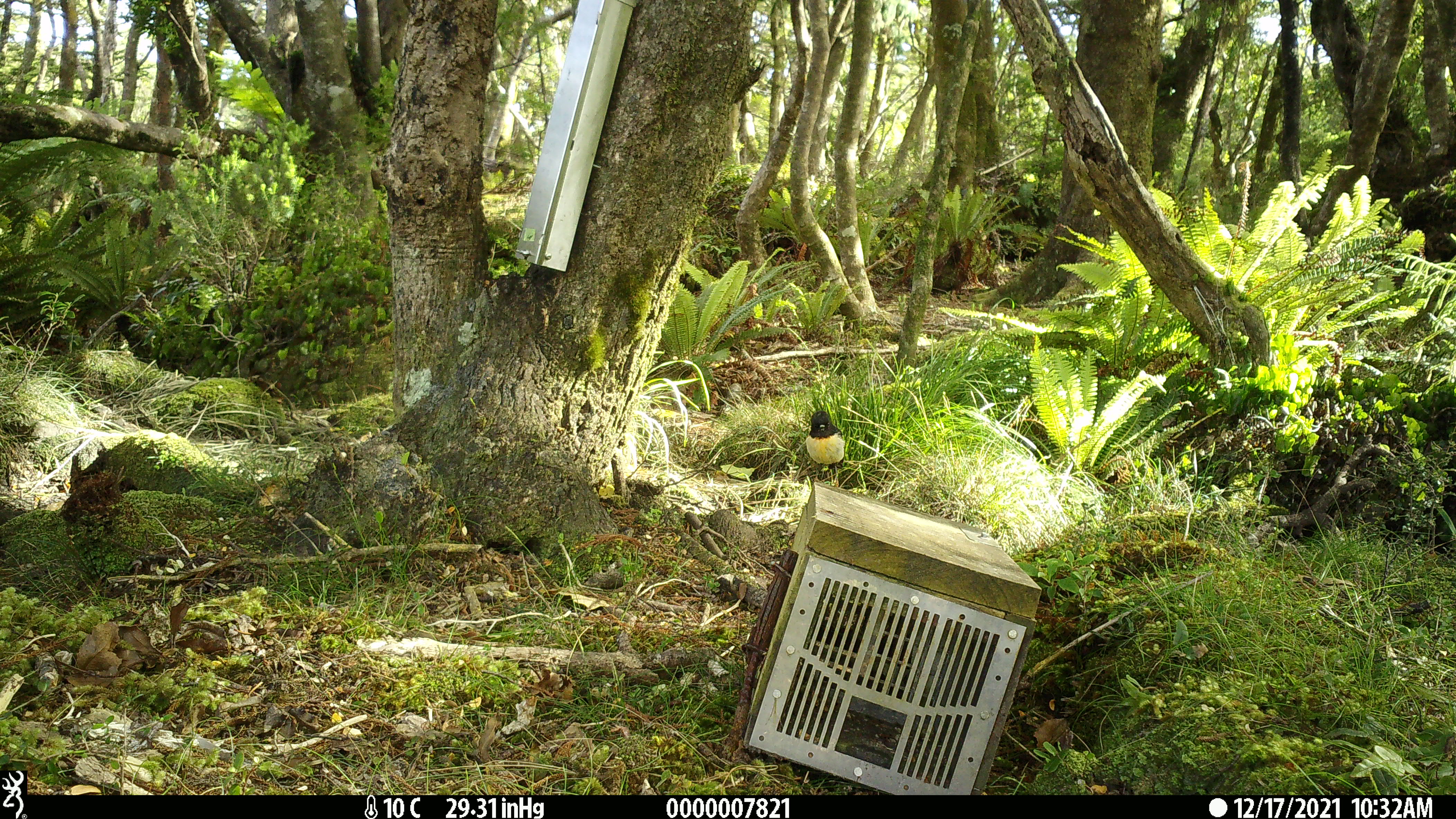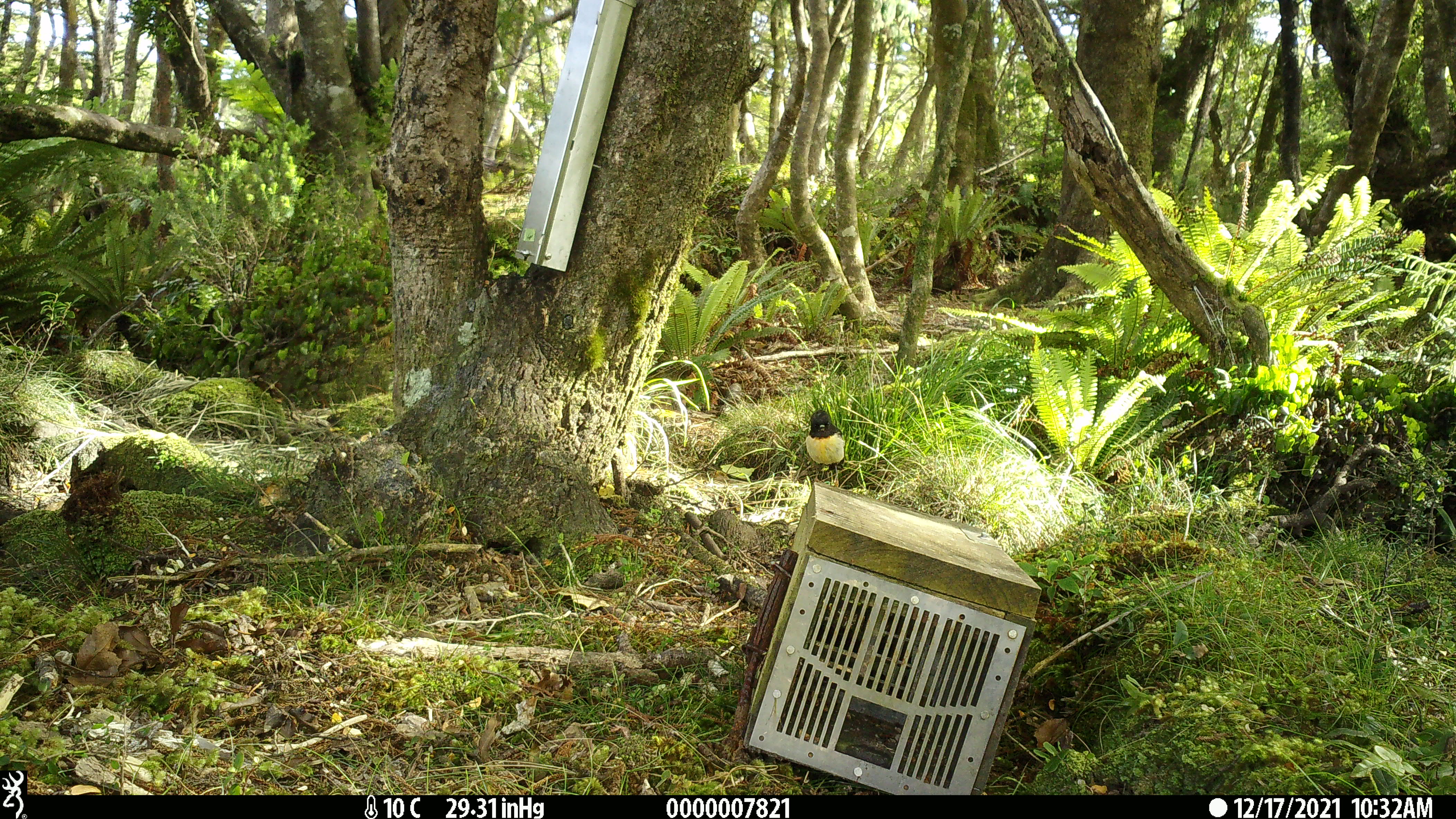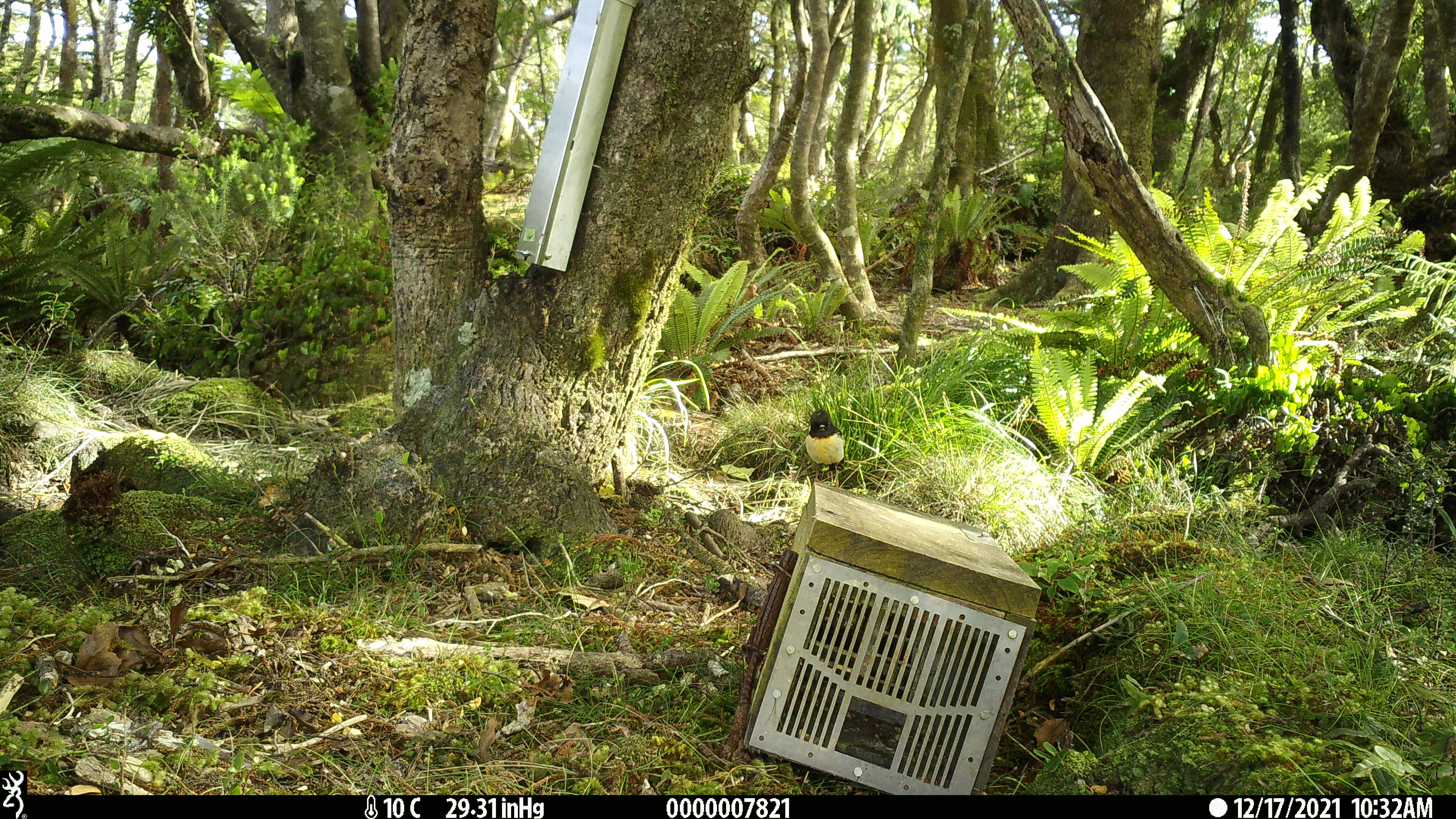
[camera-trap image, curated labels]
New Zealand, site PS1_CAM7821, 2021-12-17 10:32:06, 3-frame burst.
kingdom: Animalia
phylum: Chordata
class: Aves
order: Passeriformes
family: Petroicidae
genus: Petroica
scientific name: Petroica macrocephala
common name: tomtit